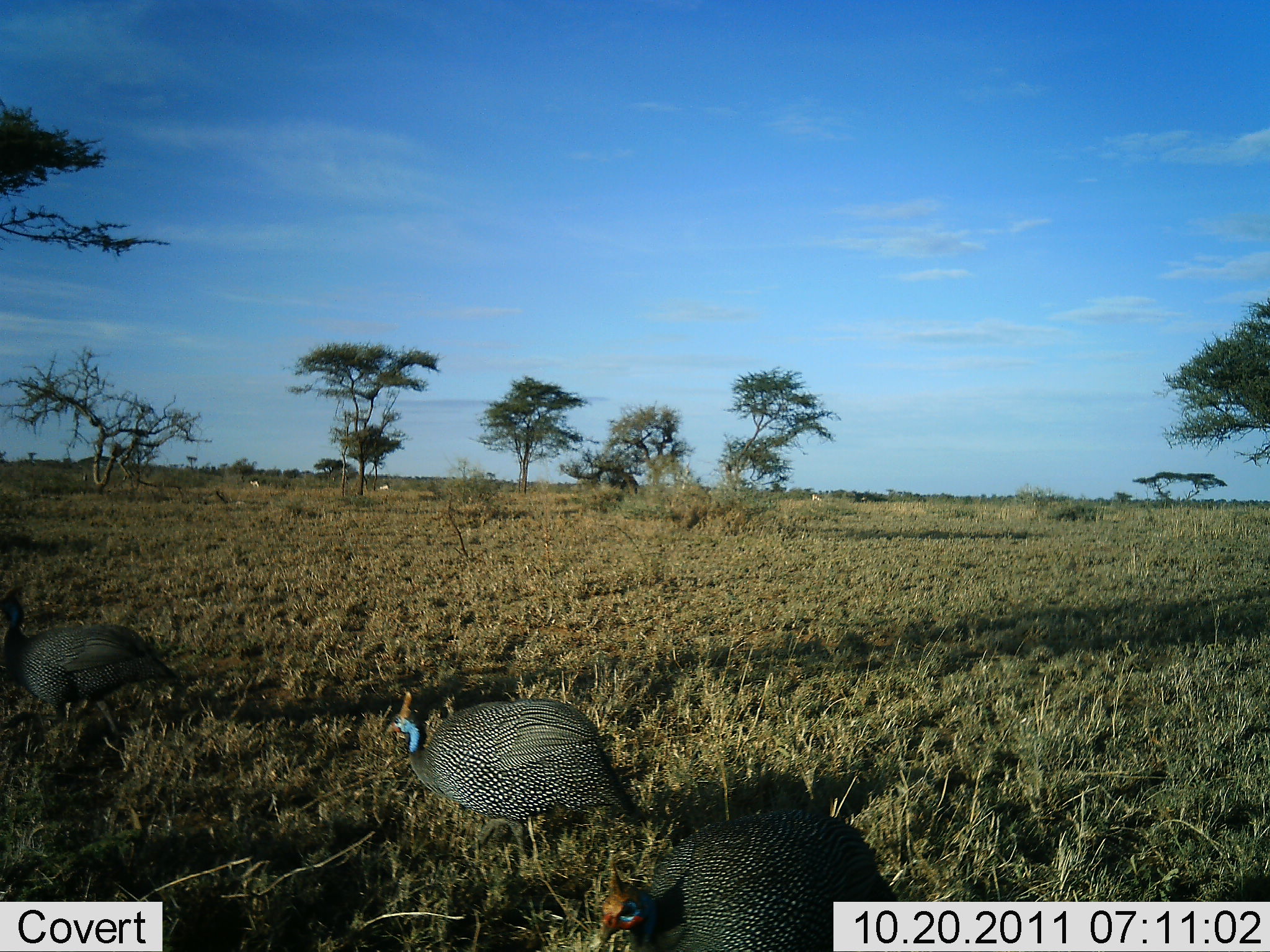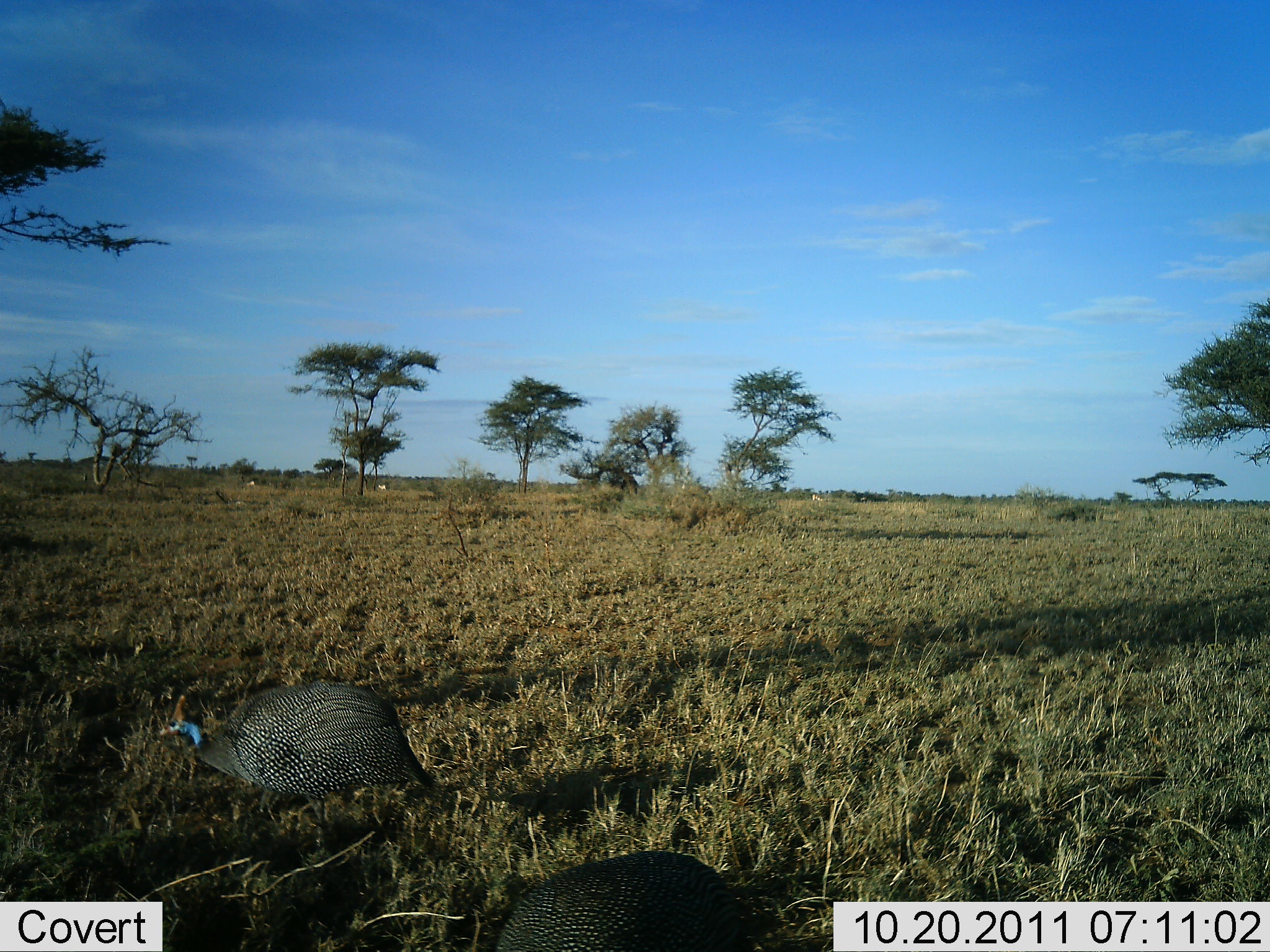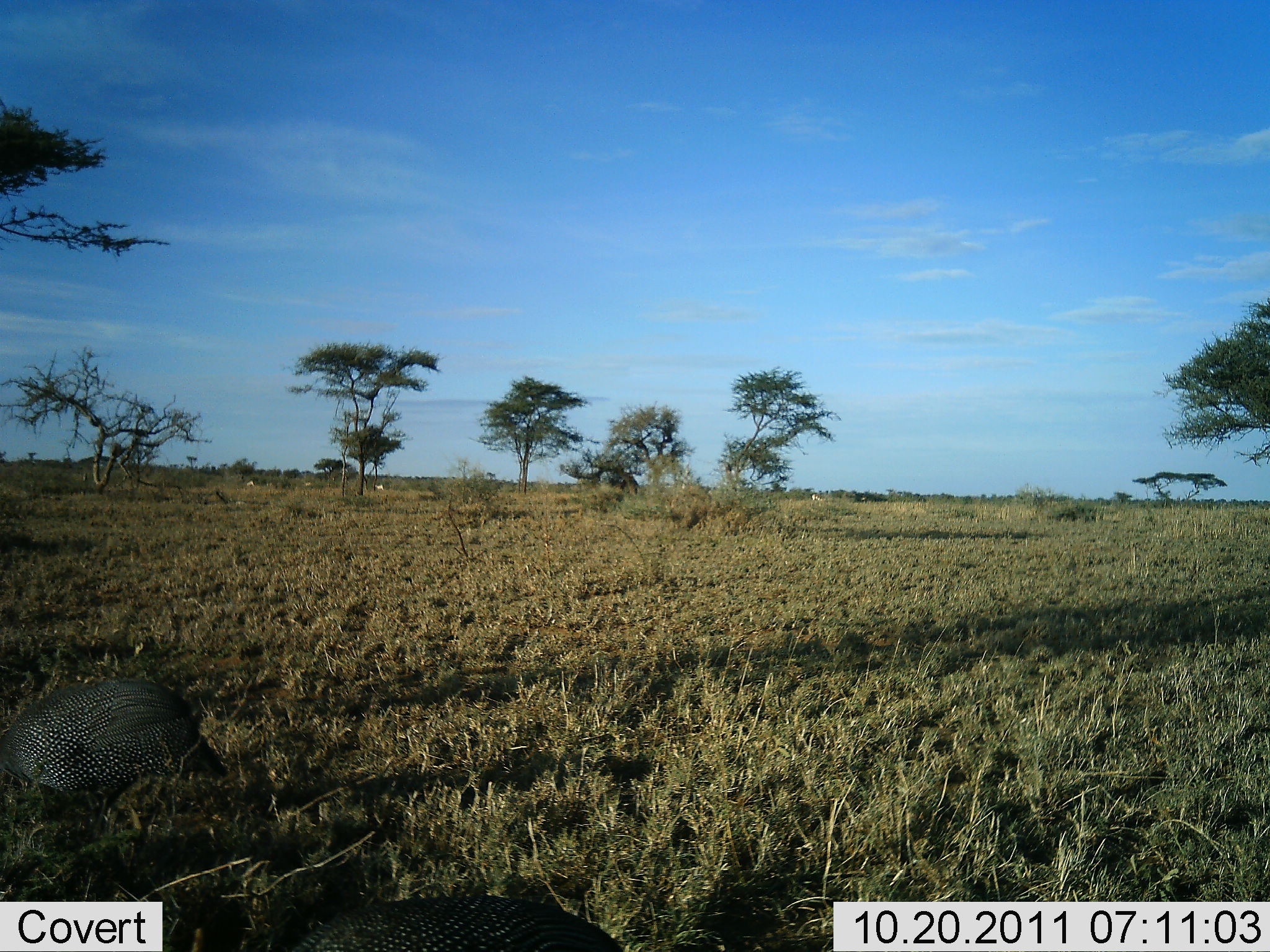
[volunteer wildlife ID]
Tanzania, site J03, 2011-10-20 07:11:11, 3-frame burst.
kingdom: Animalia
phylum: Chordata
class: Aves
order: Galliformes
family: Numididae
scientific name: Numididae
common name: guinea fowl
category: guineafowl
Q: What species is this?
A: Guineafowl (guinea fowl) (Numididae).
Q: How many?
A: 3.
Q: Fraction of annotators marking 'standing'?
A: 21%.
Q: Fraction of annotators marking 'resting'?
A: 0%.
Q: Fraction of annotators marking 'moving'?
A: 86%.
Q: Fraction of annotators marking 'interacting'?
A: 0%.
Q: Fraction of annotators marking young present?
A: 0%.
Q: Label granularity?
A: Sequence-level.